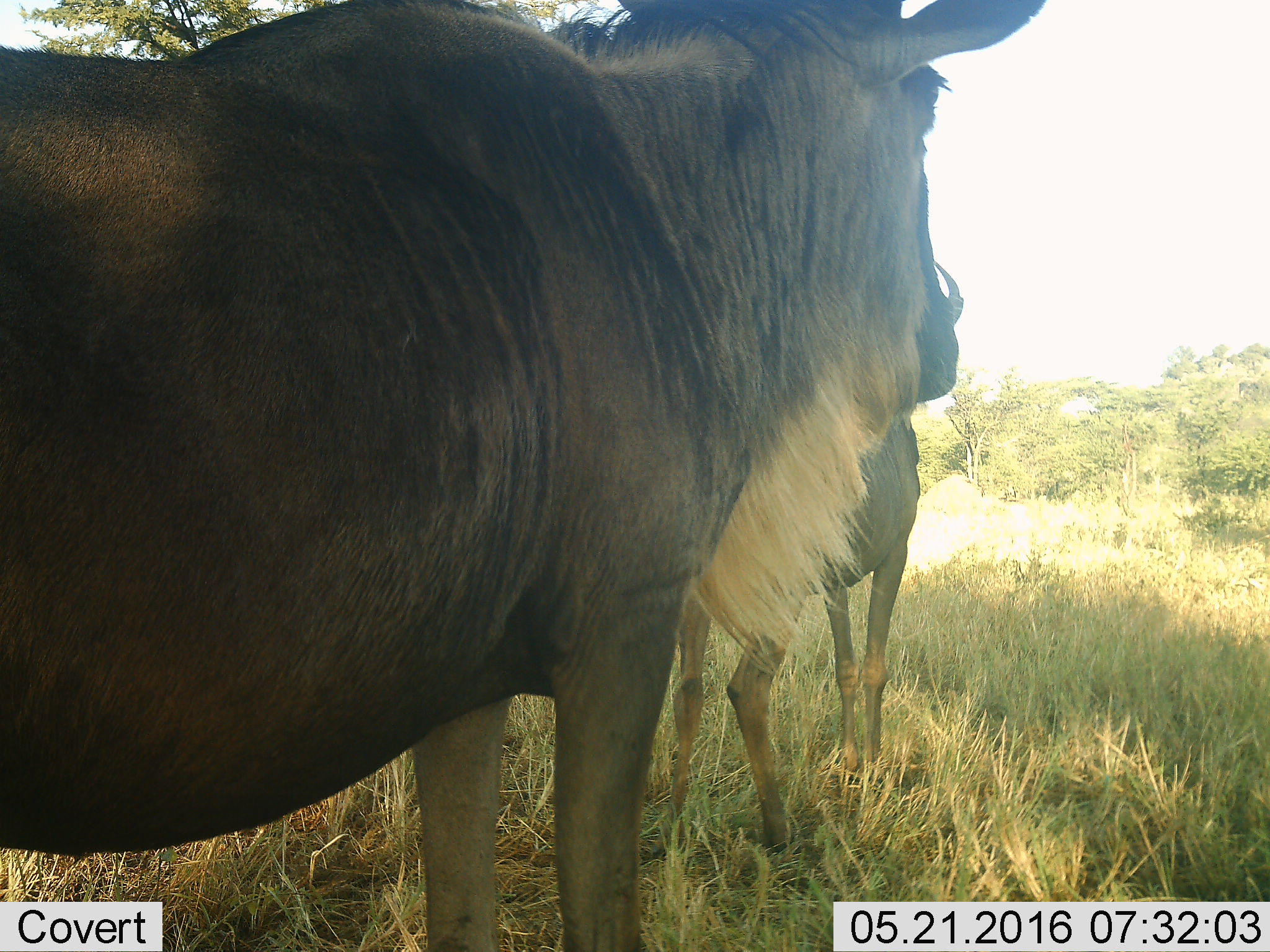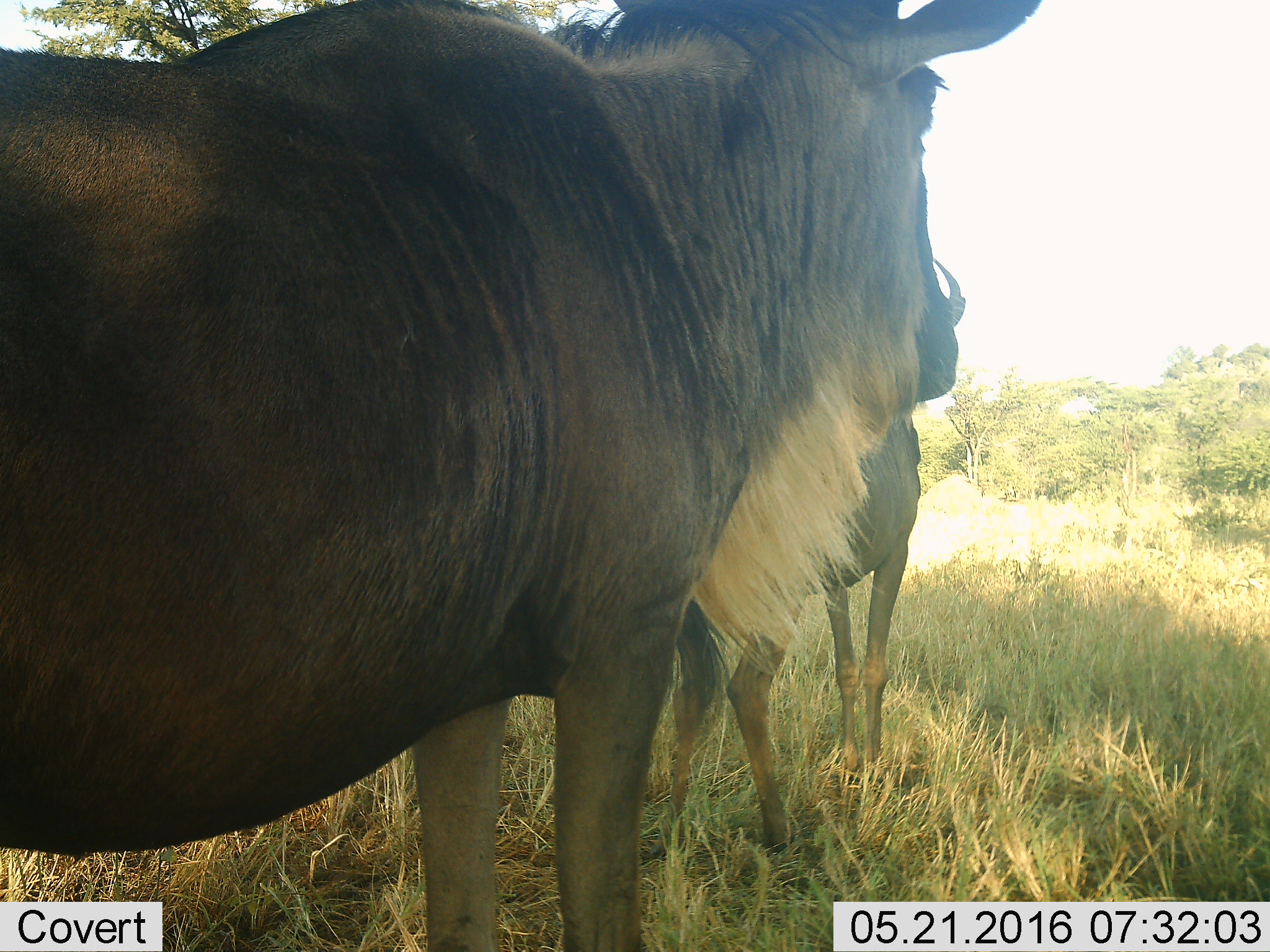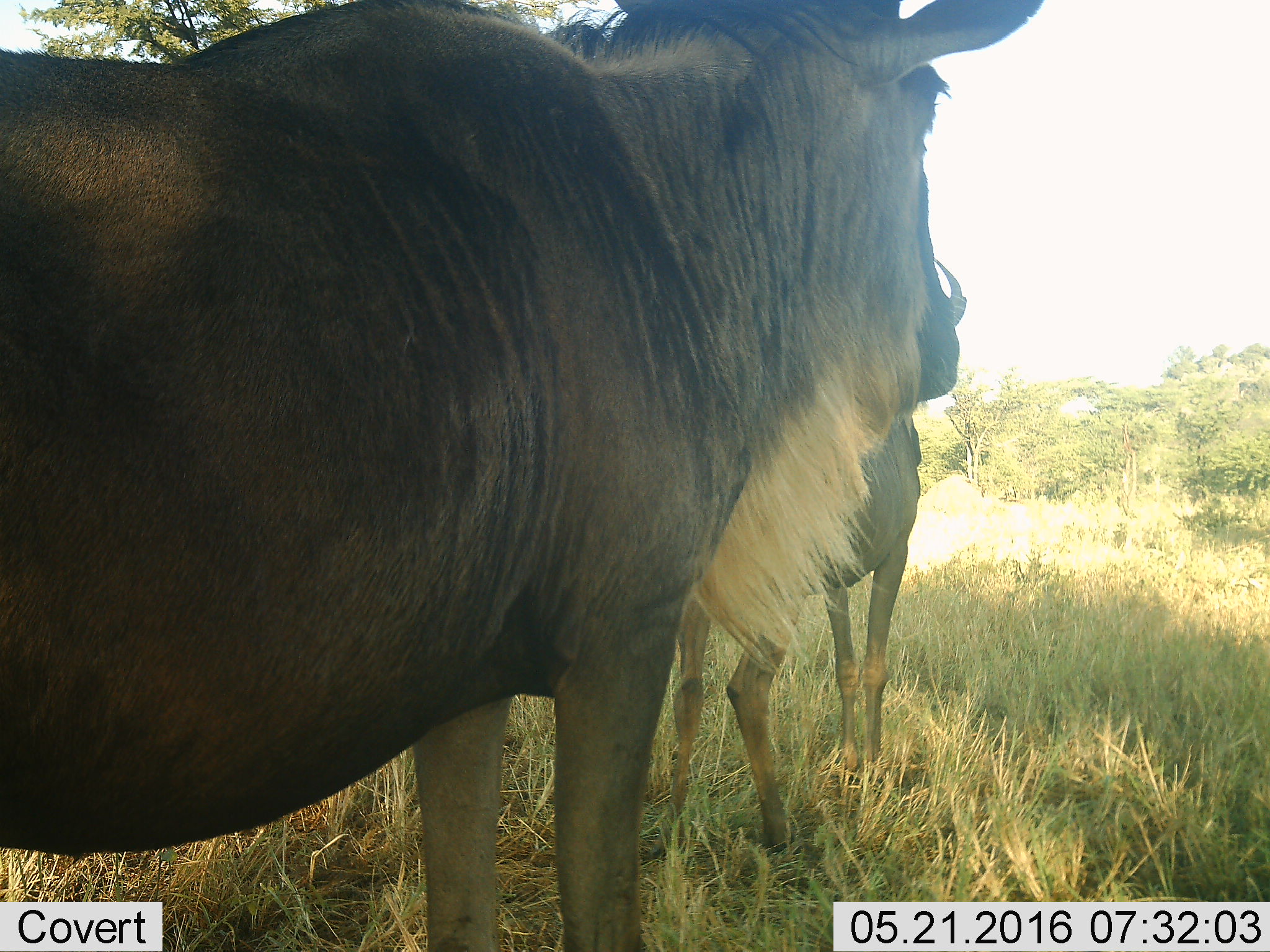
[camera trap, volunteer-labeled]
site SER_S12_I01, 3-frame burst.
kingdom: Animalia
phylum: Chordata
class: Mammalia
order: Artiodactyla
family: Bovidae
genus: Connochaetes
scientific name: Connochaetes taurinus taurinus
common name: blue wildebeest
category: wildebeestblue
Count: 2.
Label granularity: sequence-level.